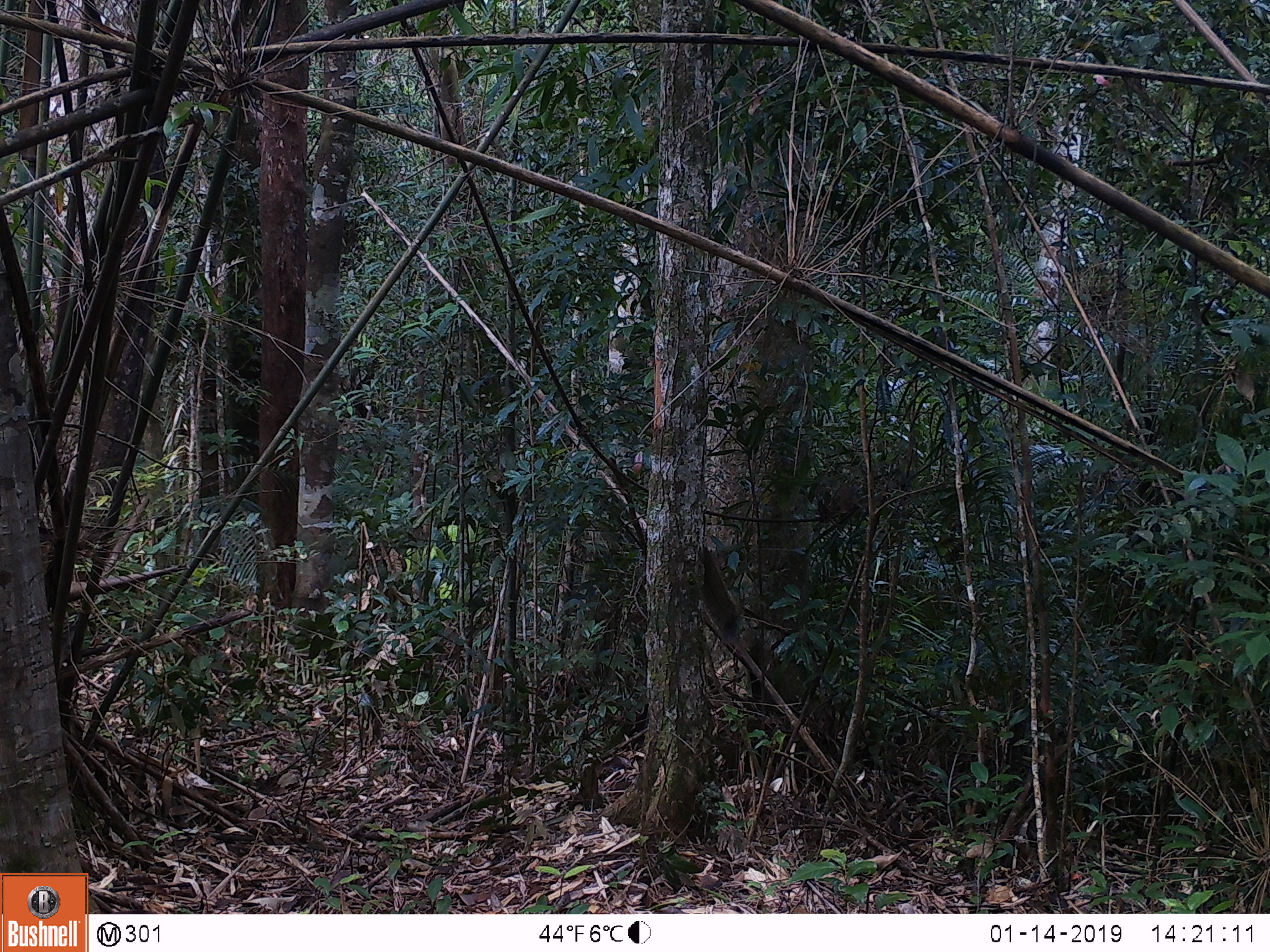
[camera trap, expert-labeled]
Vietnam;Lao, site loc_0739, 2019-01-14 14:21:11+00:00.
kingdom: Animalia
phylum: Chordata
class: Mammalia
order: Rodentia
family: Sciuridae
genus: Callosciurus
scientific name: Callosciurus erythraeus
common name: pallas's squirrel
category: pallass squirrel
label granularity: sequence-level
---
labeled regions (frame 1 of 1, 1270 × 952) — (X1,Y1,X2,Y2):
pallass squirrel: (699,547,740,645)